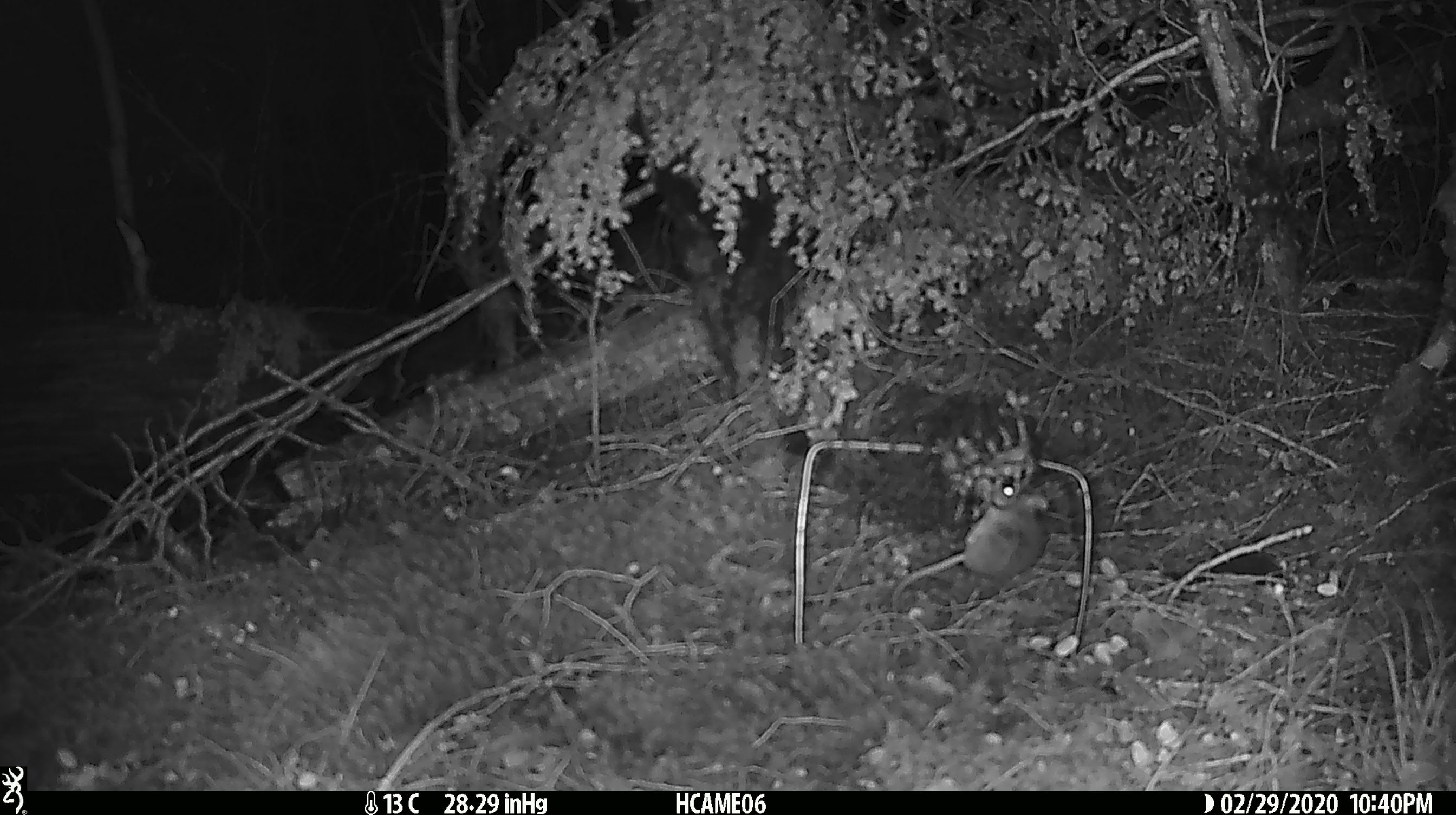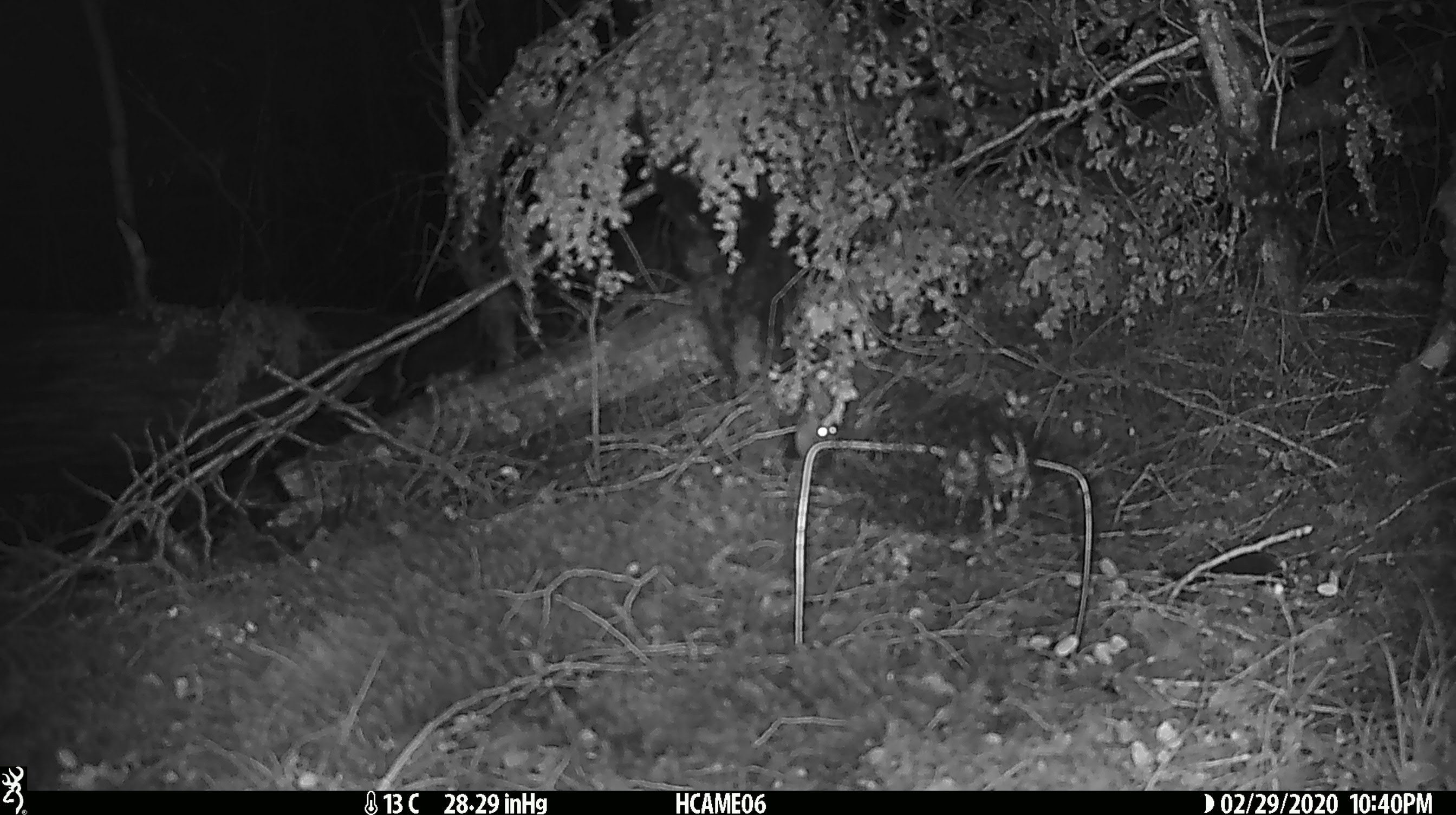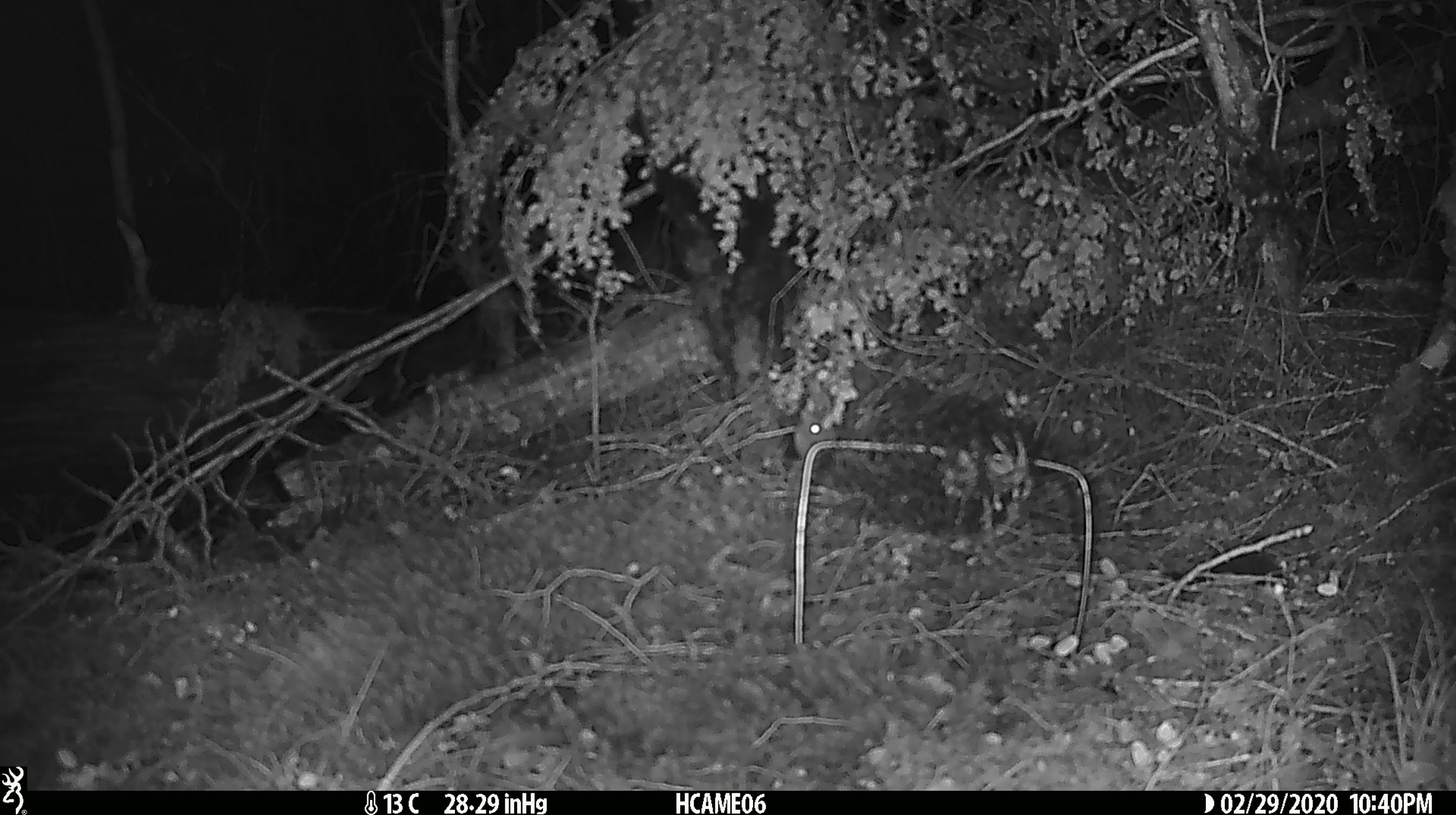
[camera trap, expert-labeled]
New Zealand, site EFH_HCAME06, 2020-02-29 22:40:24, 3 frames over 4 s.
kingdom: Animalia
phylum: Chordata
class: Mammalia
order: Rodentia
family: Muridae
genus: Mus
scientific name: Mus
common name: mouse